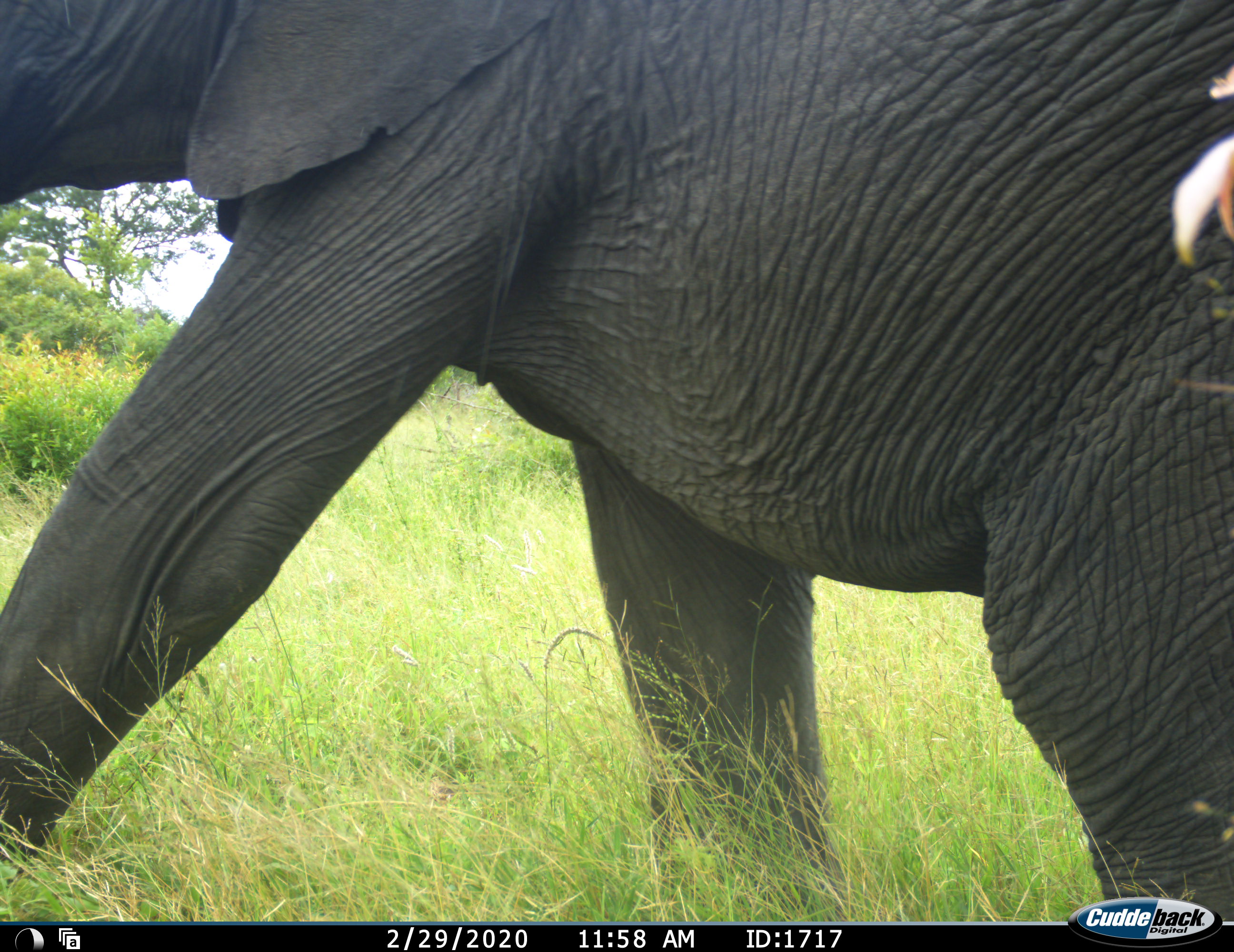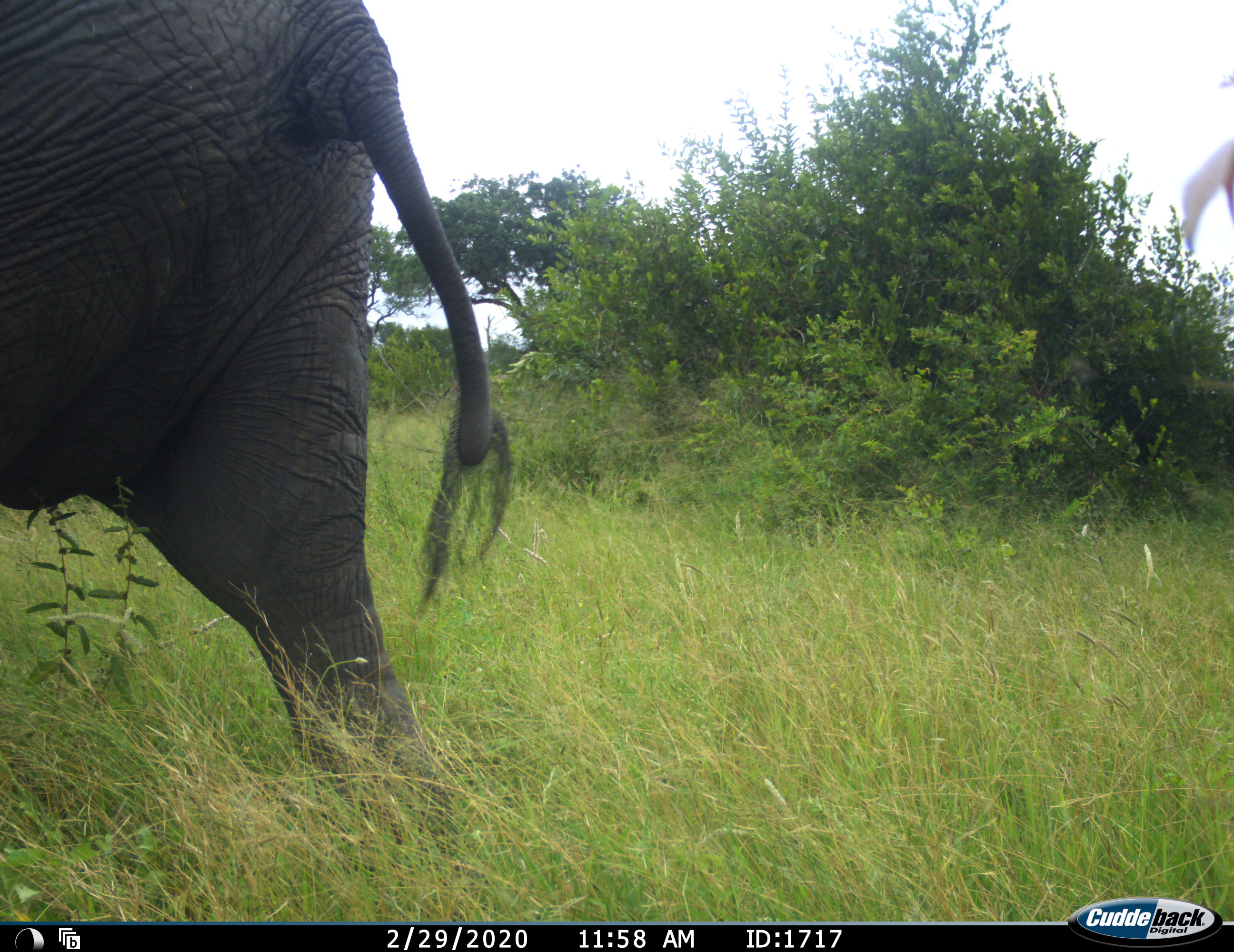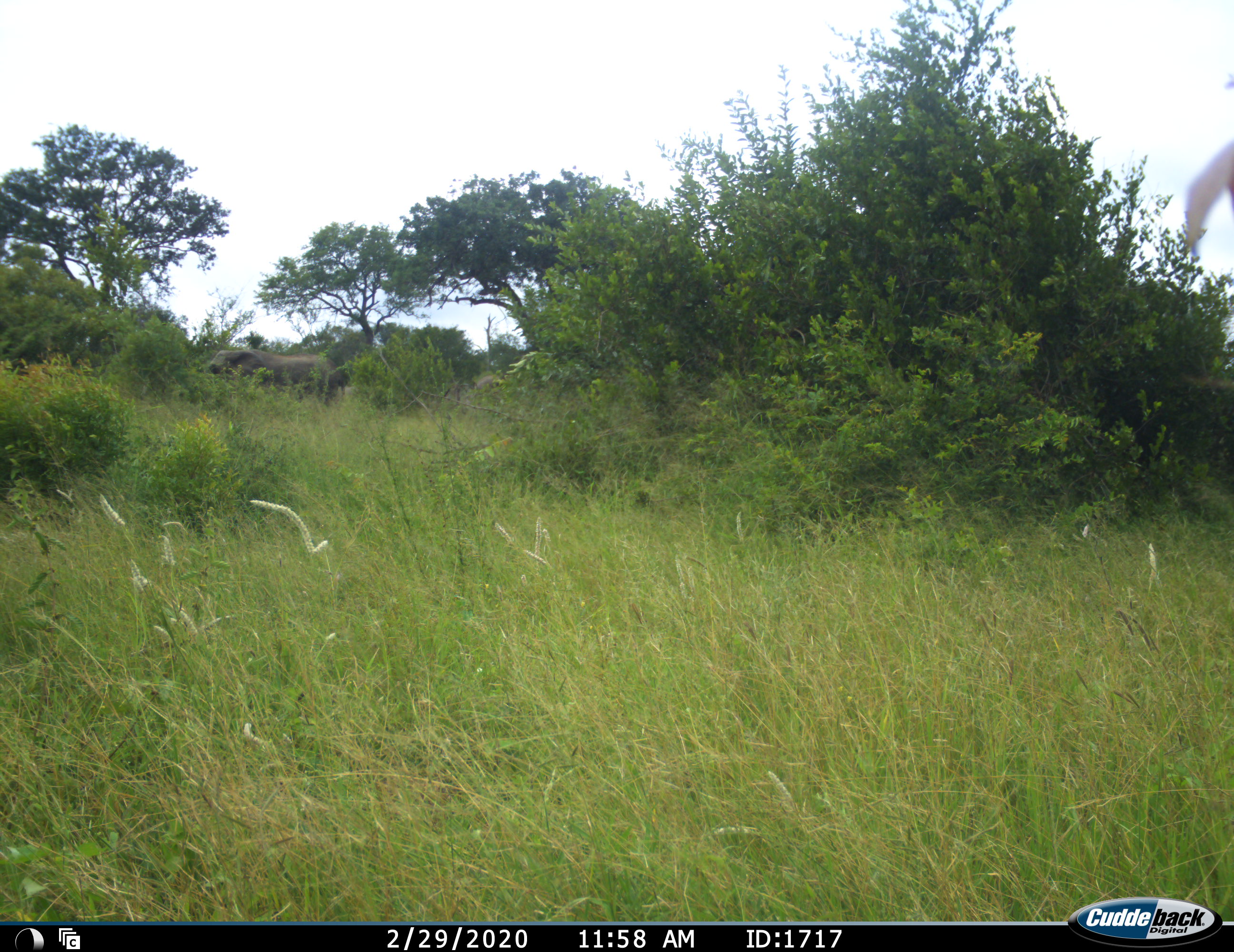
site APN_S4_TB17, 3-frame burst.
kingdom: Animalia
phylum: Chordata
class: Mammalia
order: Proboscidea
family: Elephantidae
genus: Loxodonta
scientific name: Loxodonta africana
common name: african bush elephant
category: elephant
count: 2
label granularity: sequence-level